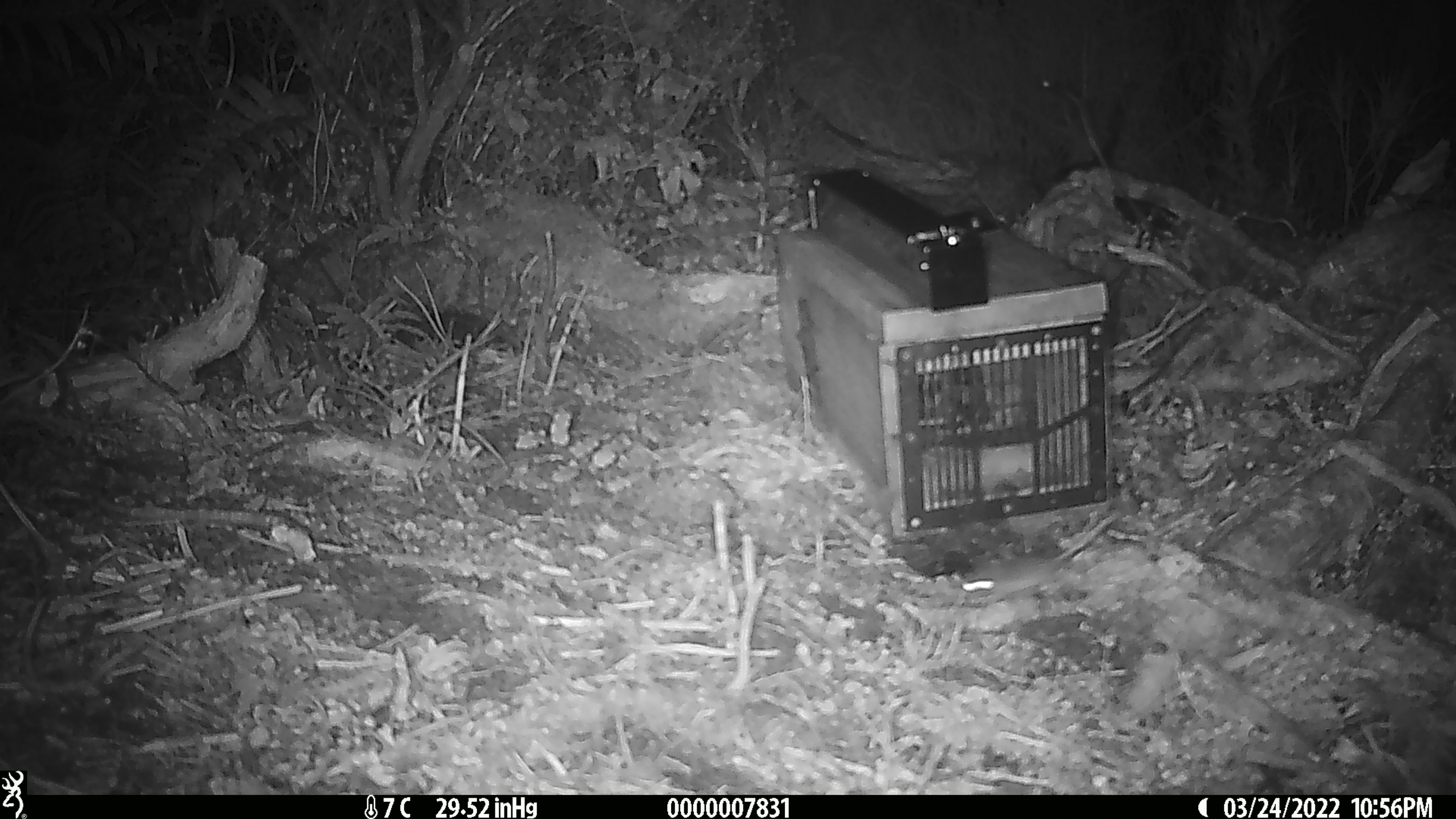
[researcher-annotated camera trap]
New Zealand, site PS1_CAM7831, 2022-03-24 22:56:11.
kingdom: Animalia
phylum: Chordata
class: Mammalia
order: Rodentia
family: Muridae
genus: Mus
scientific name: Mus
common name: mouse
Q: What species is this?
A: Mouse (Mus).